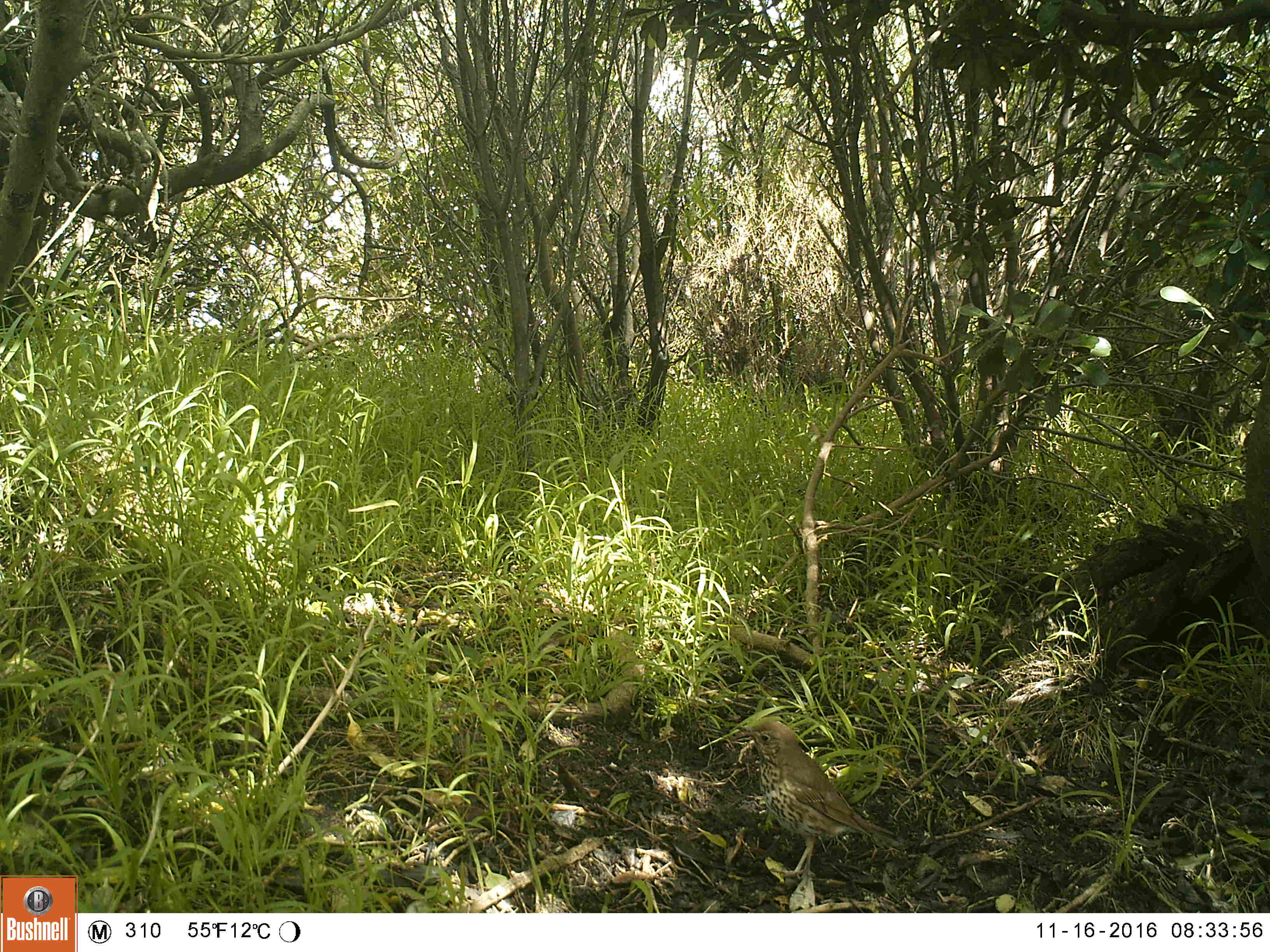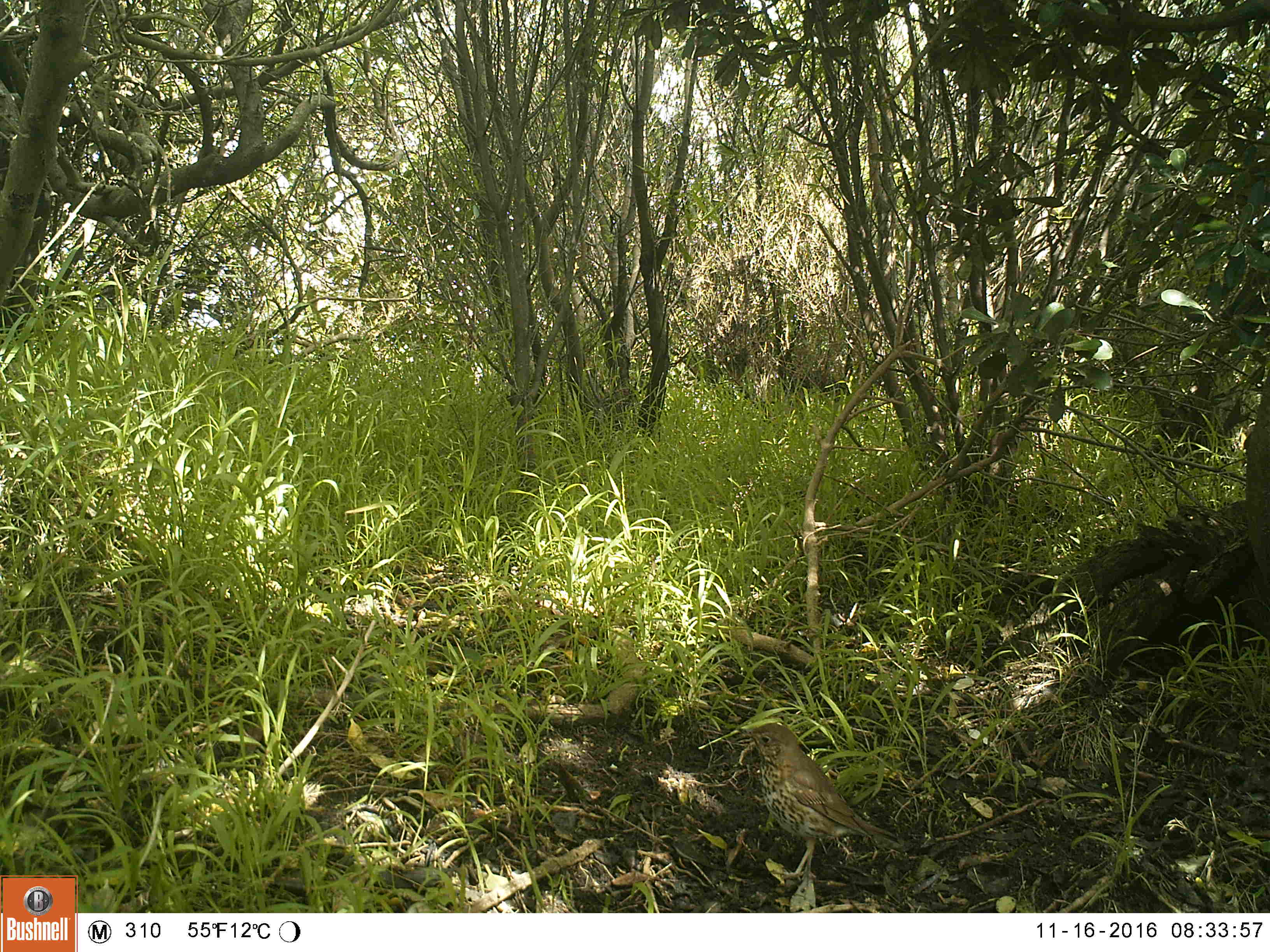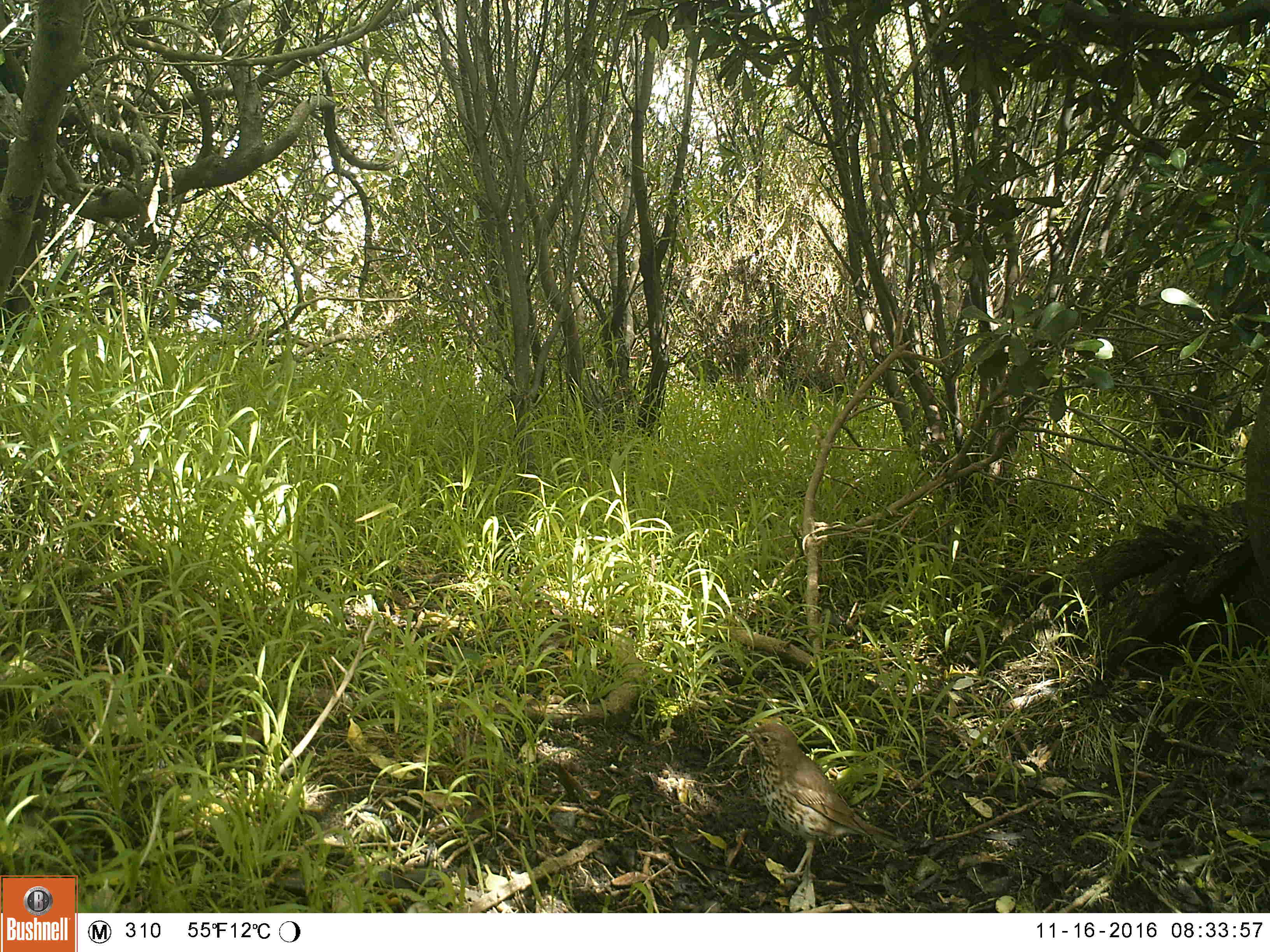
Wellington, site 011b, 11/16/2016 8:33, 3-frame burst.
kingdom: Animalia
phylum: Chordata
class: Aves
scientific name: Aves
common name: bird